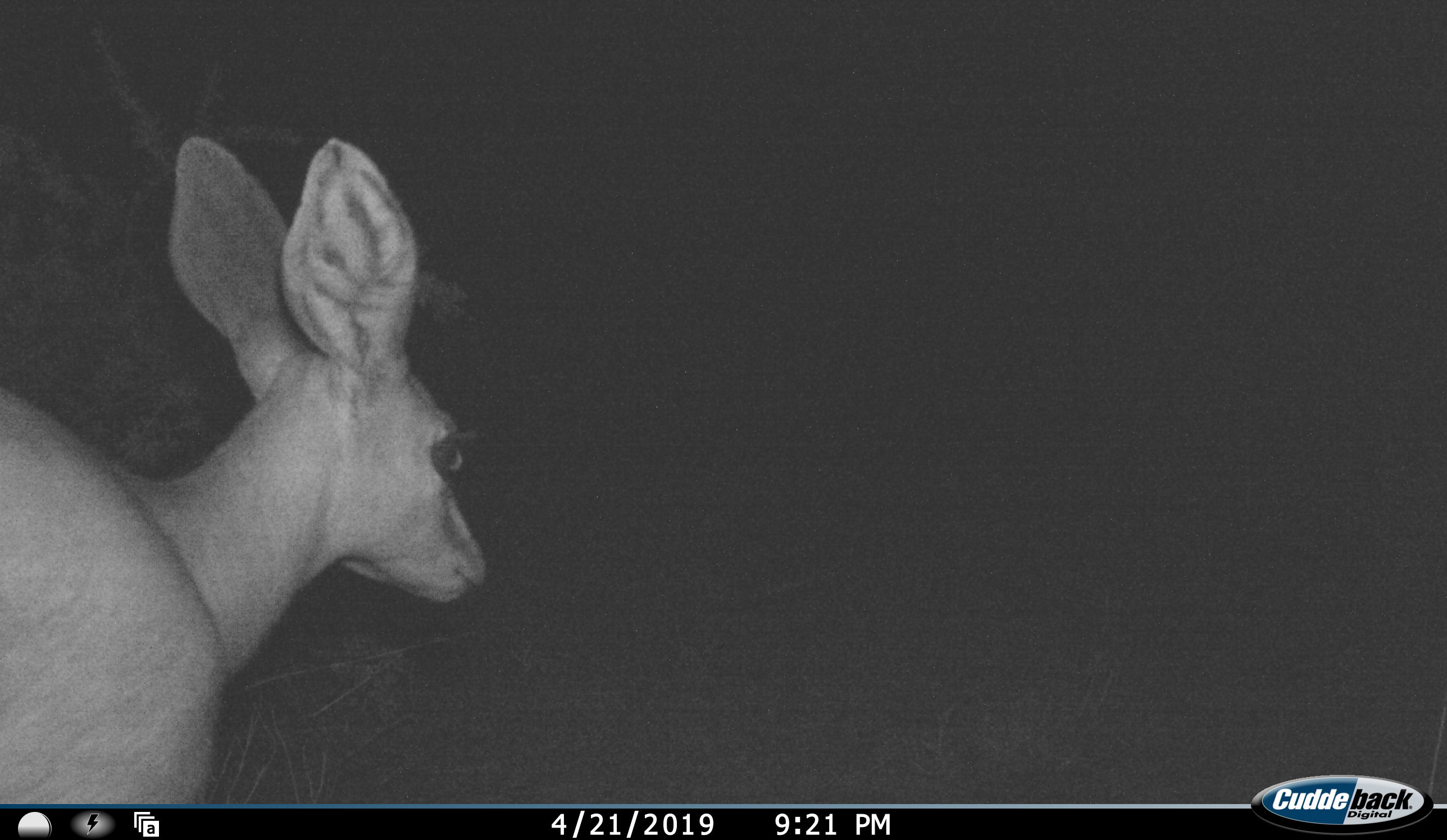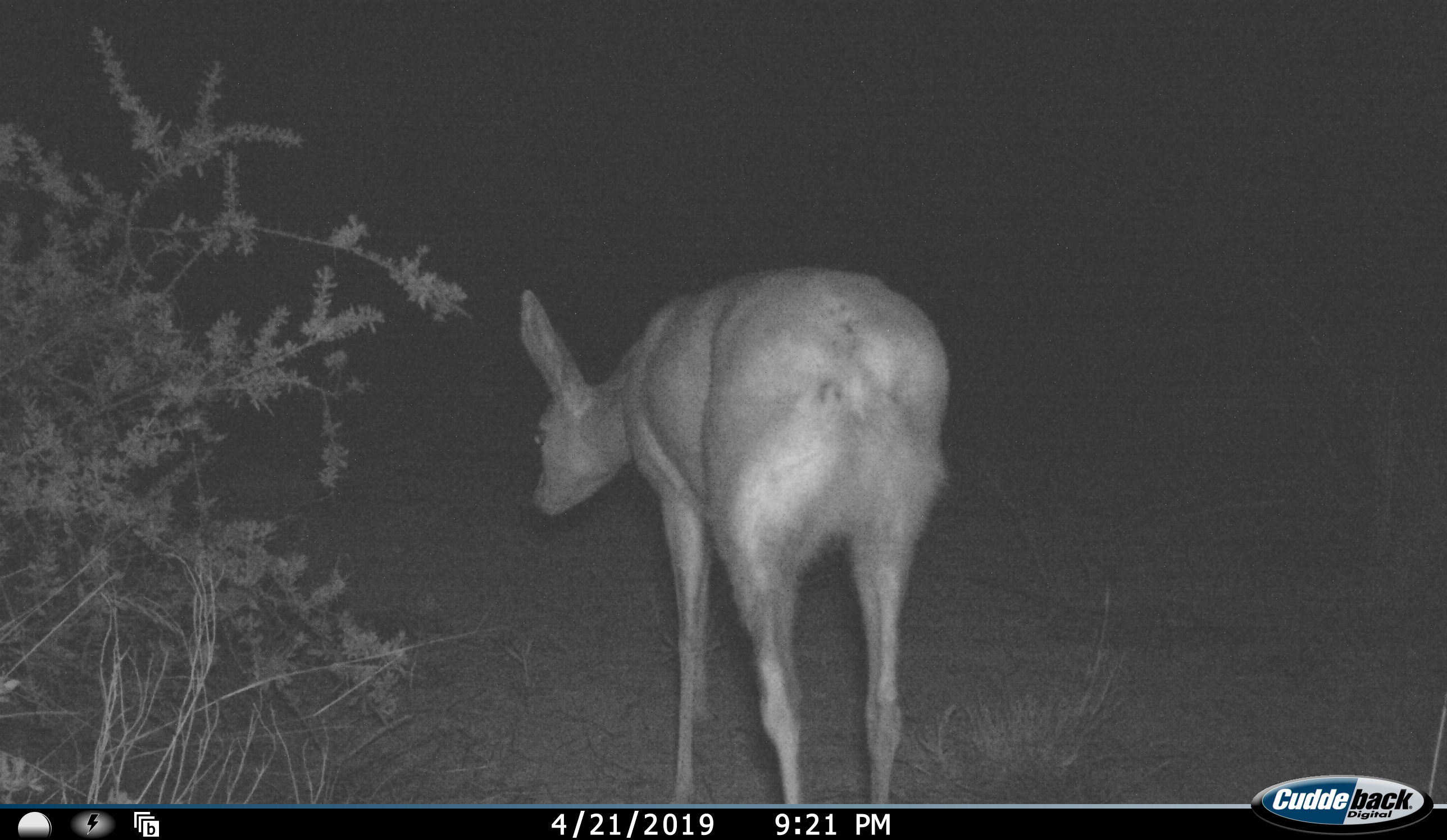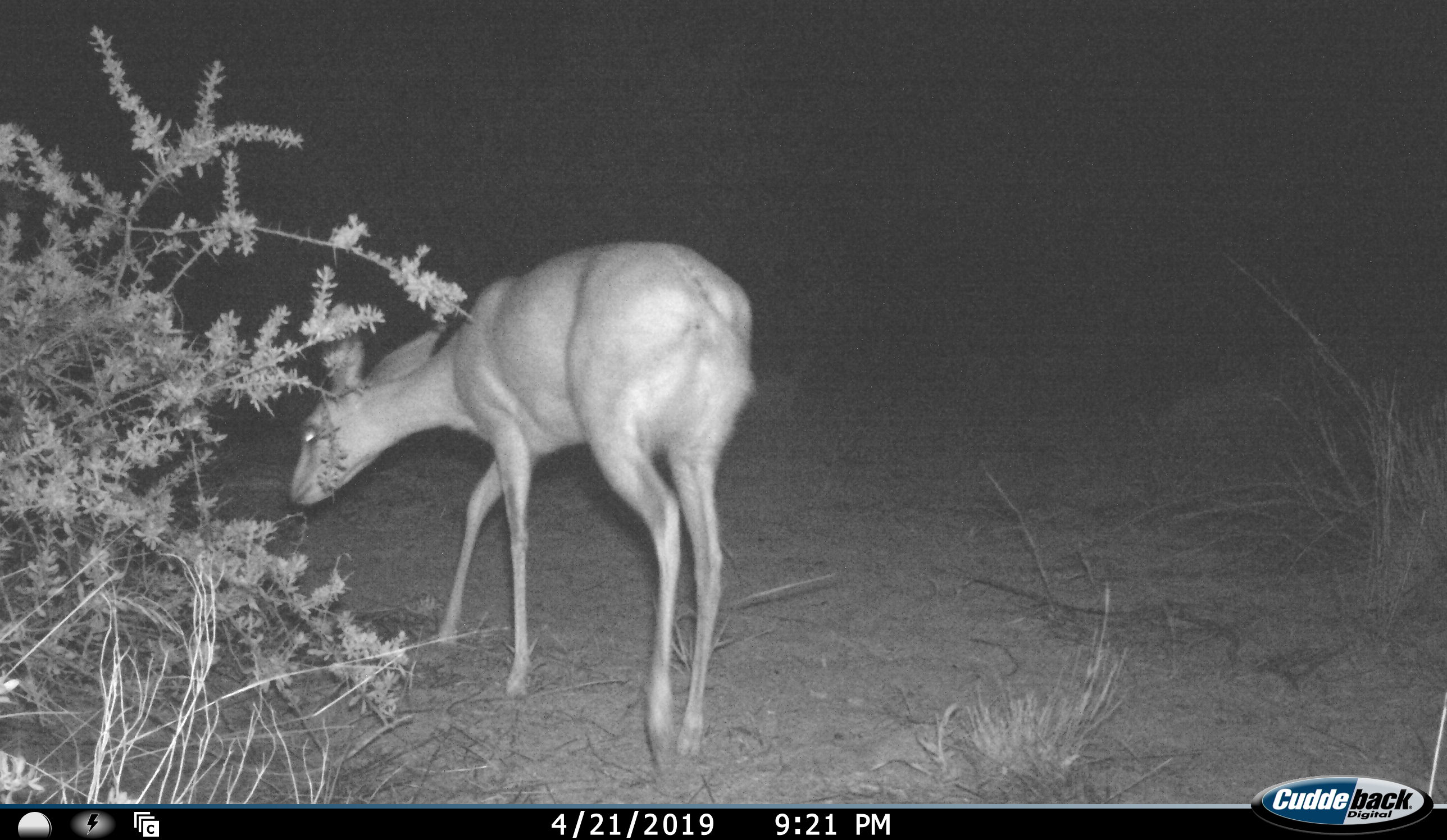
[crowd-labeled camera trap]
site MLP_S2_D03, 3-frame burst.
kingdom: Animalia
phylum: Chordata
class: Mammalia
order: Artiodactyla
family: Bovidae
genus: Raphicerus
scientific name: Raphicerus campestris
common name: steenbok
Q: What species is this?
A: Steenbok (Raphicerus campestris).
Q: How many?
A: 1.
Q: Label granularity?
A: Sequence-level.